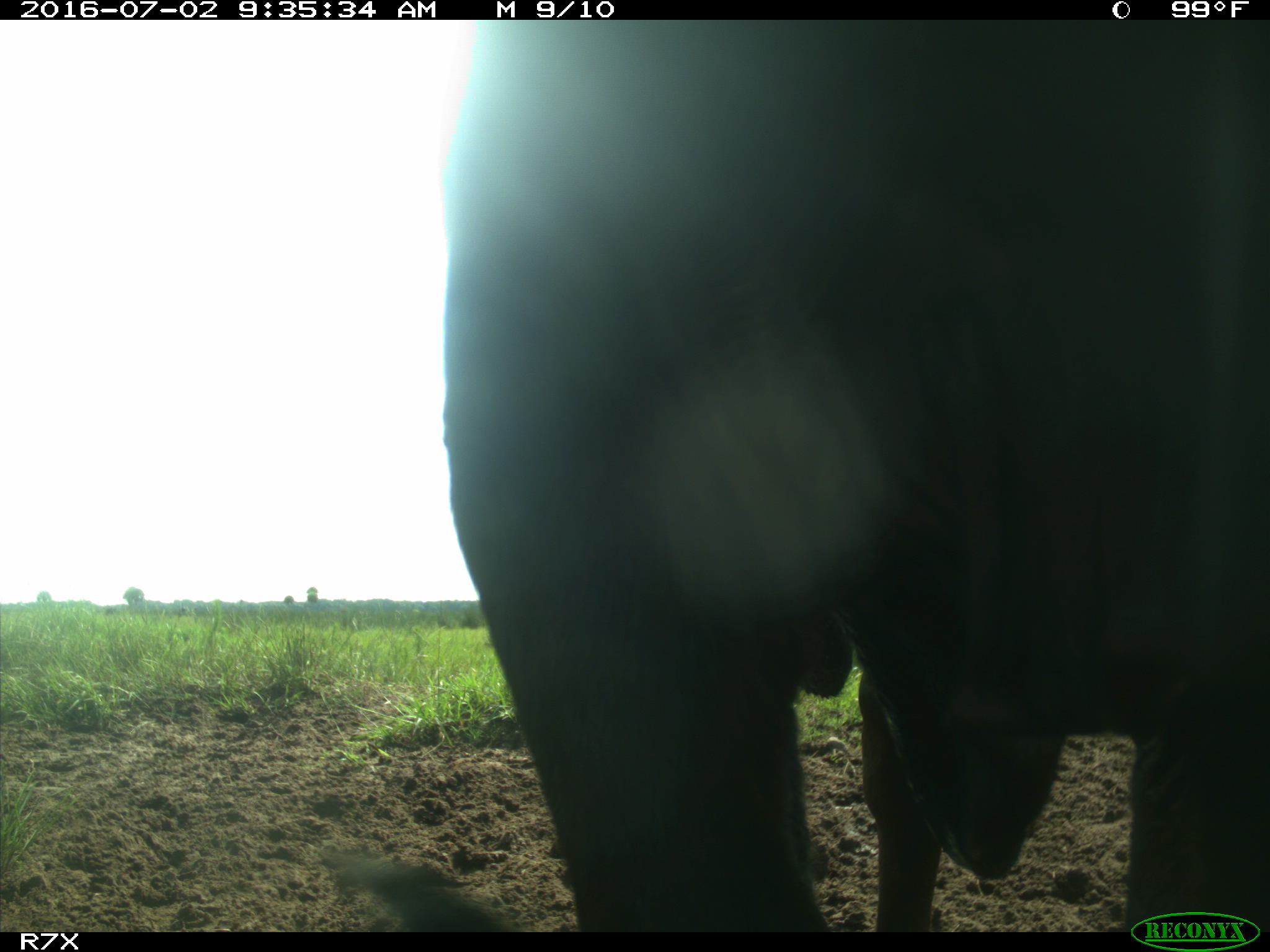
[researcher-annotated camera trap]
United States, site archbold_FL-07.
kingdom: Animalia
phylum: Chordata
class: Mammalia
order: Artiodactyla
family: Bovidae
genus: Bos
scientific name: Bos taurus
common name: domestic cow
Bos taurus (domestic cow).